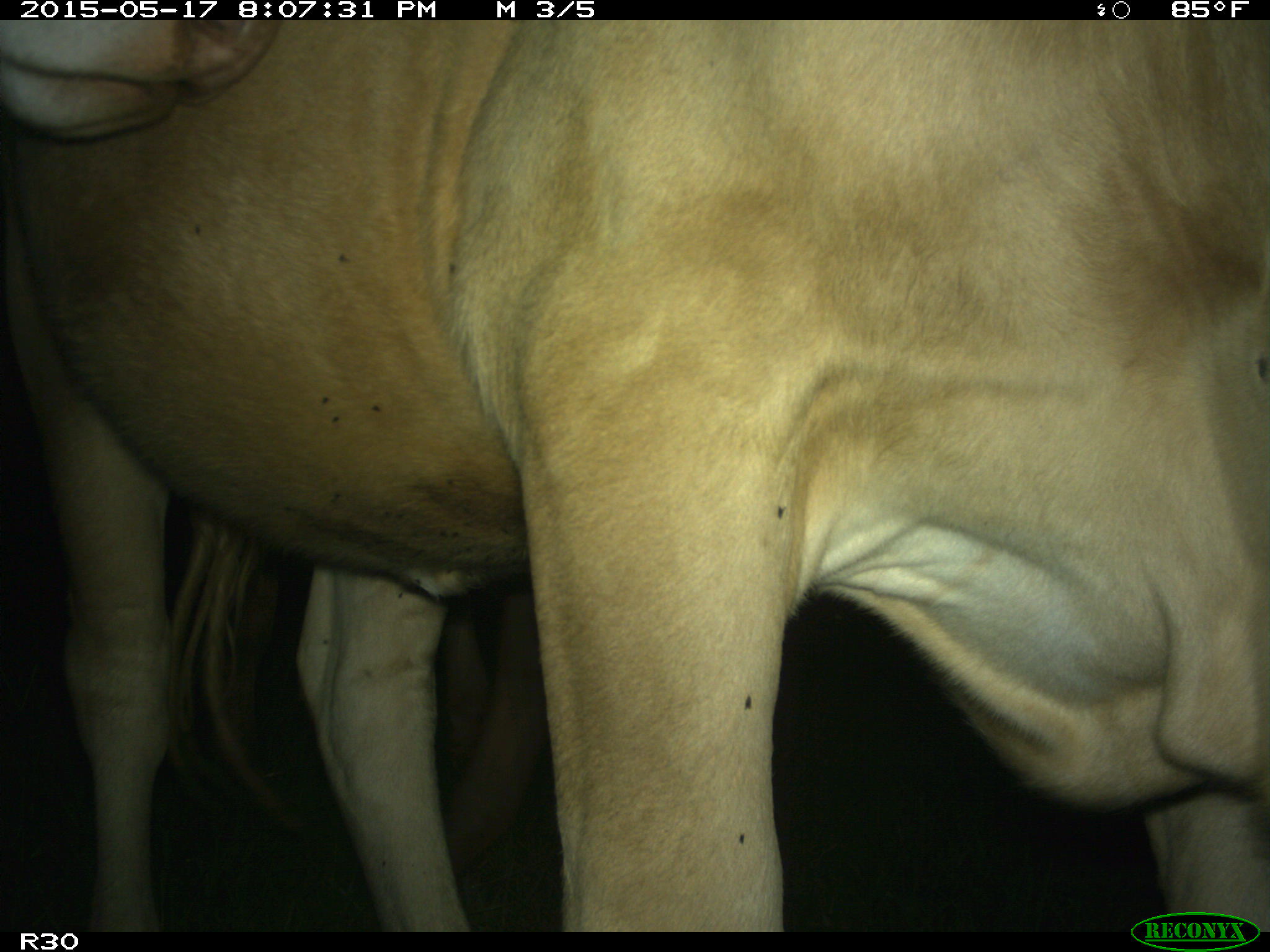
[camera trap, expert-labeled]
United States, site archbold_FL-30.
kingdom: Animalia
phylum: Chordata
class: Mammalia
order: Artiodactyla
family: Bovidae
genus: Bos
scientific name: Bos taurus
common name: domestic cow